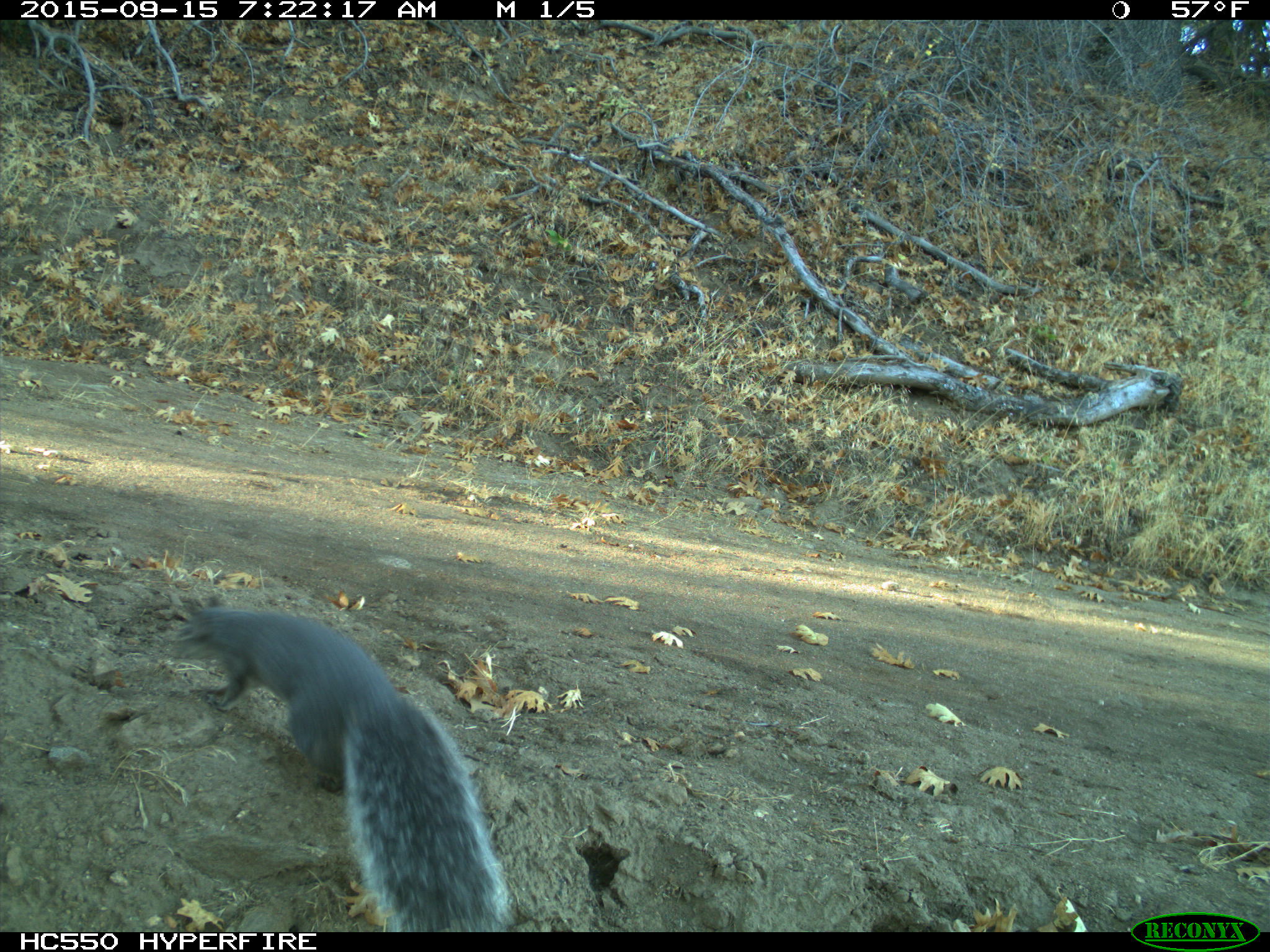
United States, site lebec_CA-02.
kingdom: Animalia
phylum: Chordata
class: Mammalia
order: Rodentia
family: Sciuridae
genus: Sciurus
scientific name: Sciurus carolinensis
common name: eastern gray squirrel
Sciurus carolinensis (eastern gray squirrel).